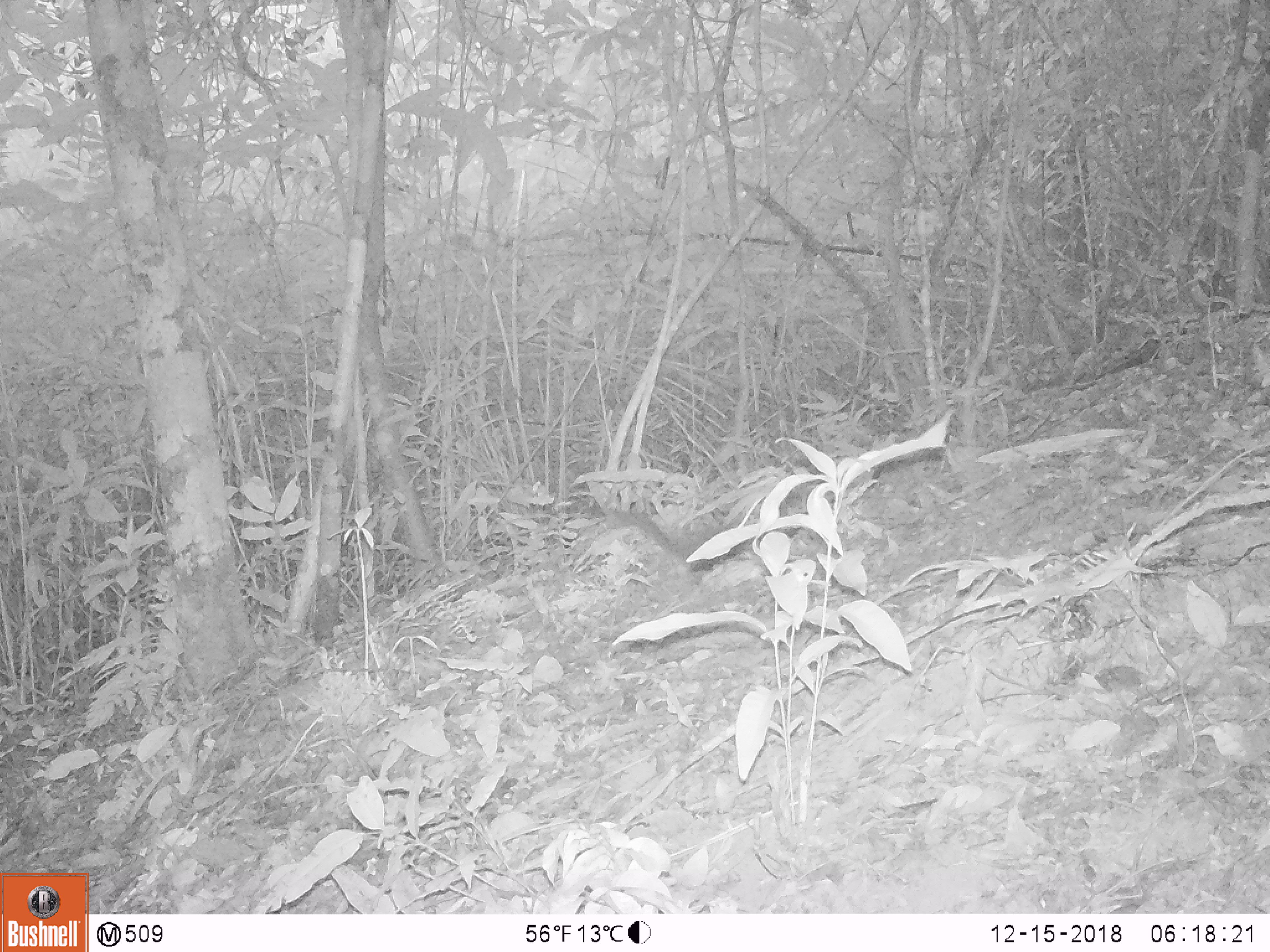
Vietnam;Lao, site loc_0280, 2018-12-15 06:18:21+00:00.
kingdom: Animalia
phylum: Chordata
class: Mammalia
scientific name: Mammalia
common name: mammal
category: unidentified small mammal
Unidentified small mammal (mammal) (Mammalia). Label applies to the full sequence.